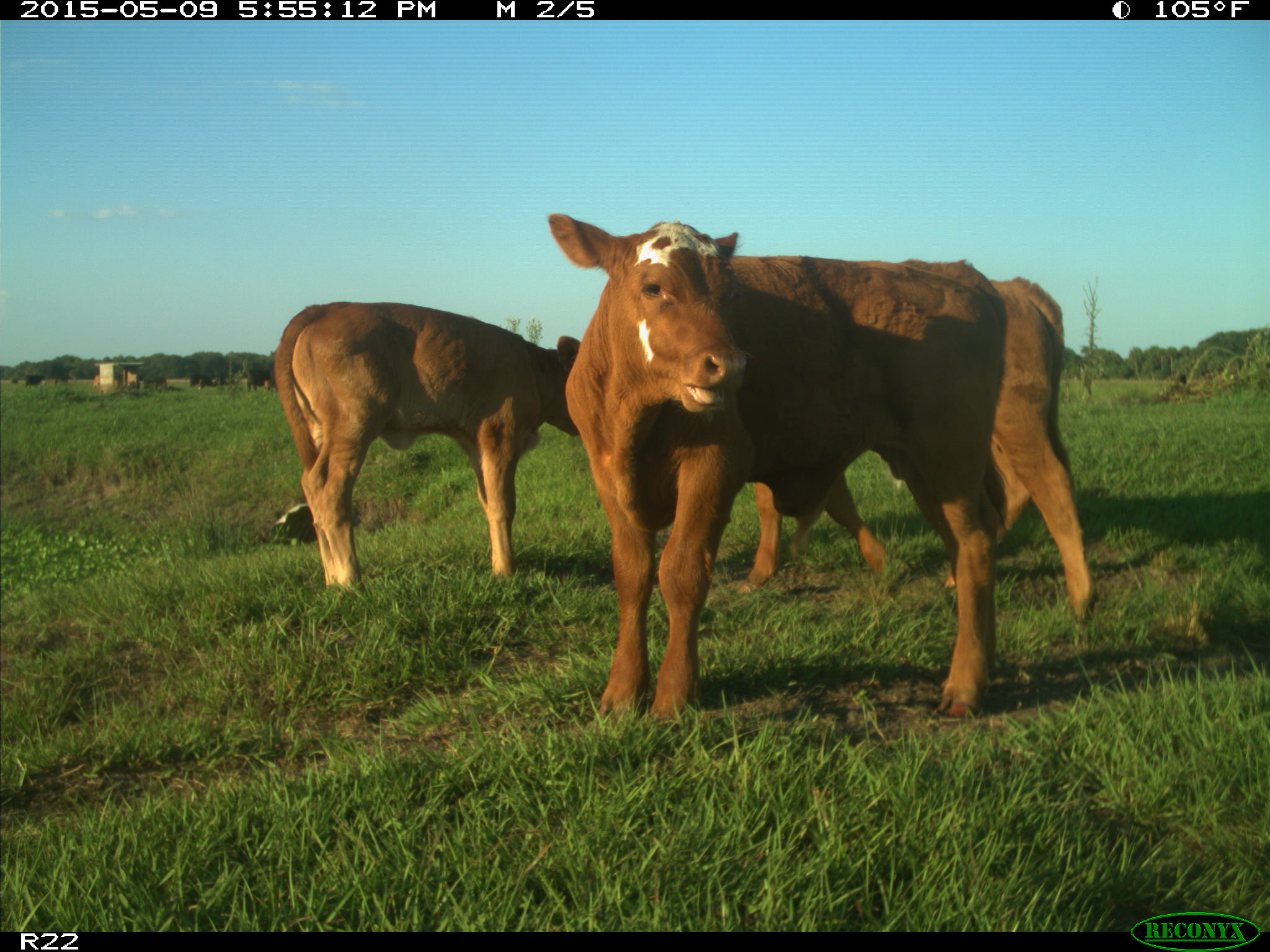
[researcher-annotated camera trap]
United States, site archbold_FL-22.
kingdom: Animalia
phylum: Chordata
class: Mammalia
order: Artiodactyla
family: Bovidae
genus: Bos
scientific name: Bos taurus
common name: domestic cow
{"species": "Bos taurus (domestic cow)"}